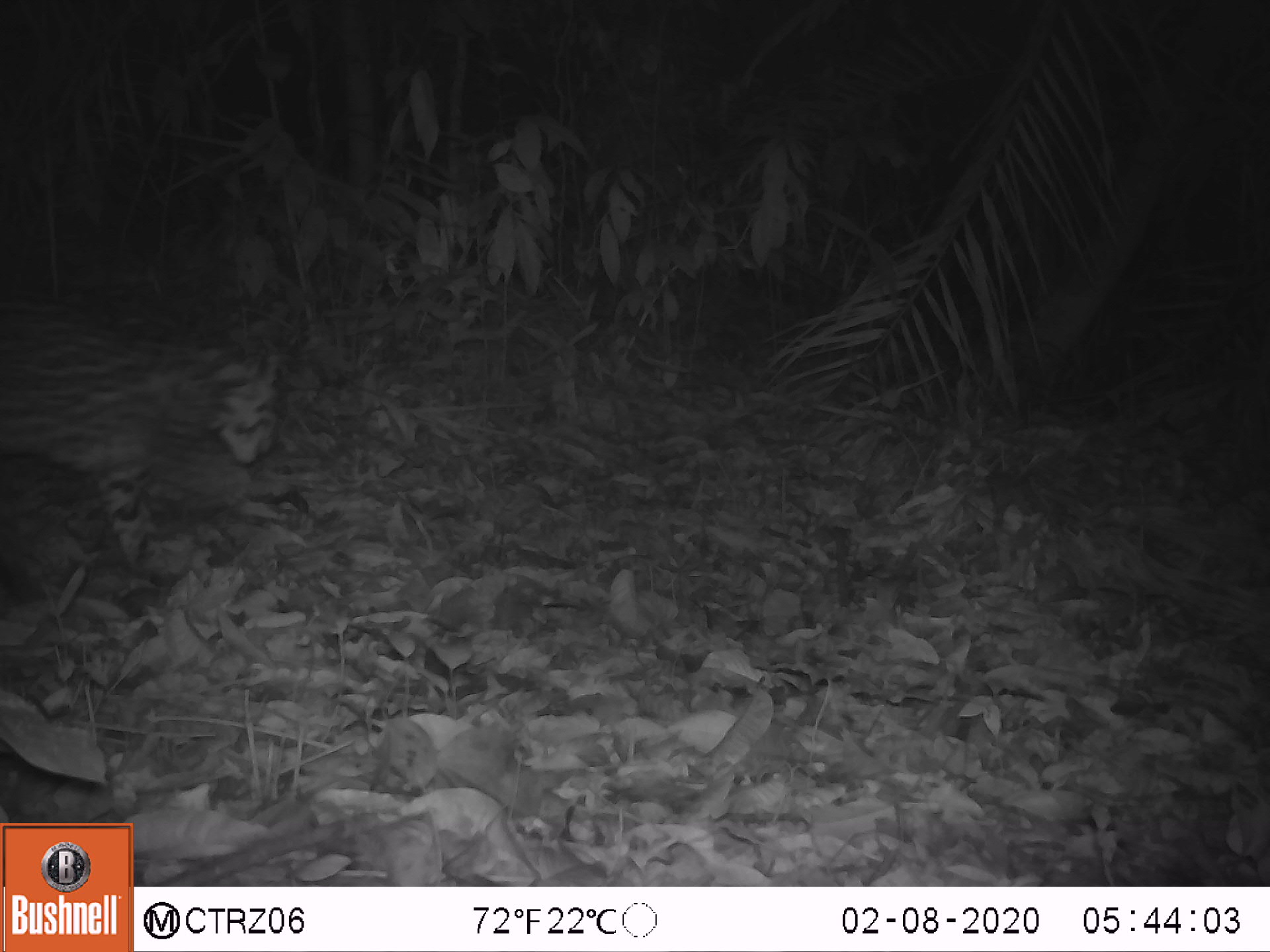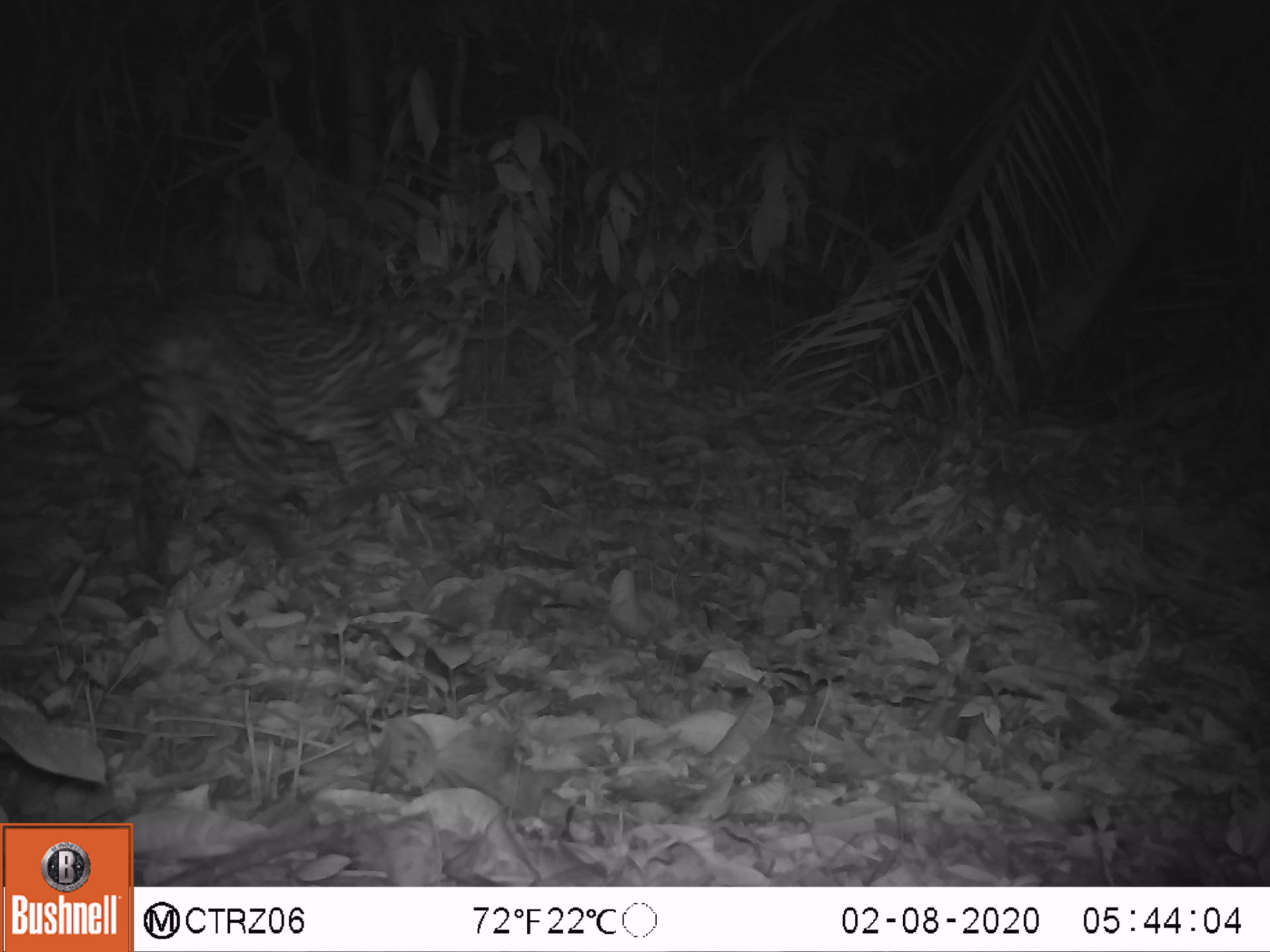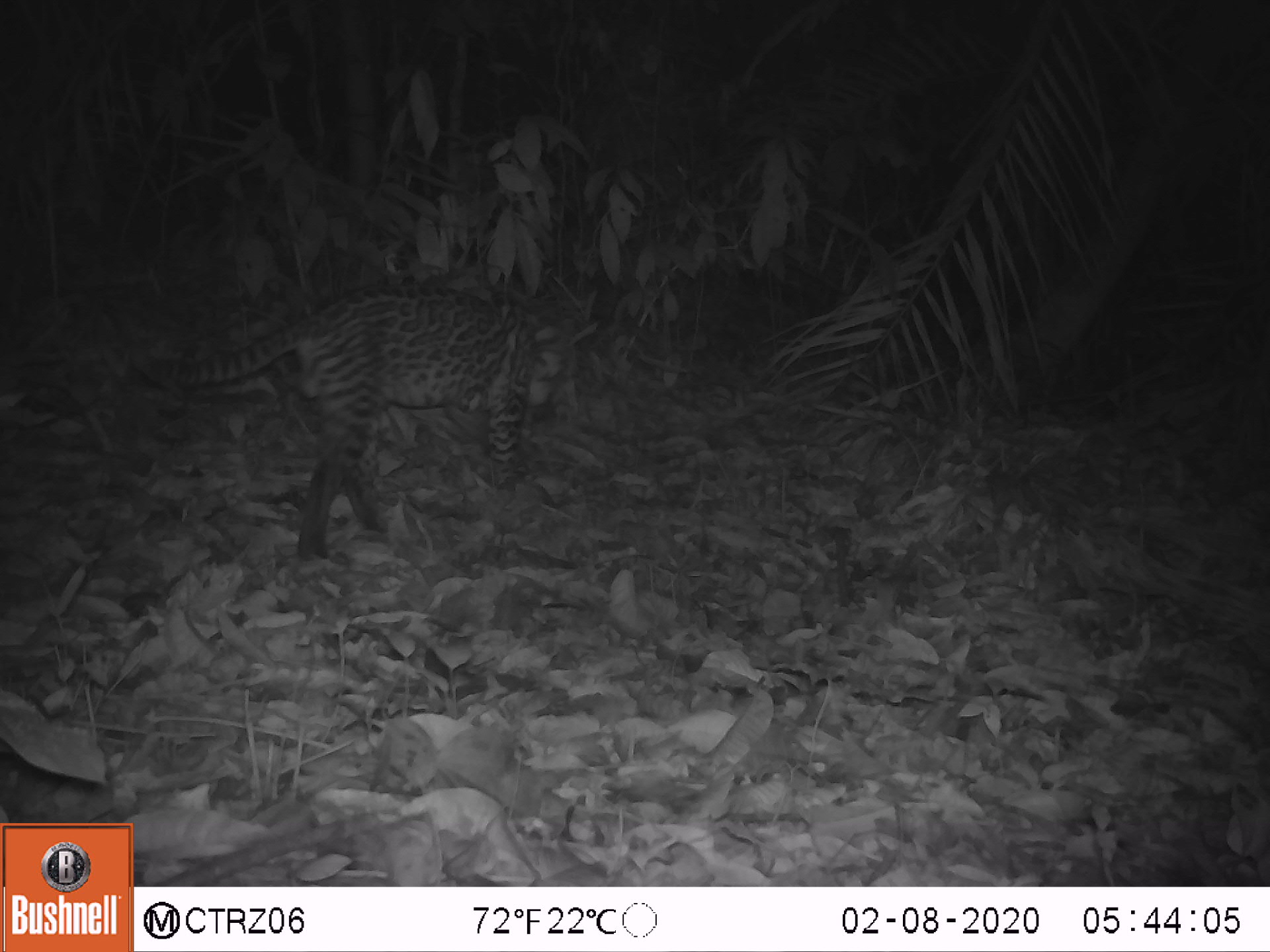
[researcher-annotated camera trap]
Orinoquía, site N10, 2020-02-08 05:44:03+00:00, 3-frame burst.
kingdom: Animalia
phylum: Chordata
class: Mammalia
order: Carnivora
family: Felidae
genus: Leopardus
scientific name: Leopardus pardalis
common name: ocelot